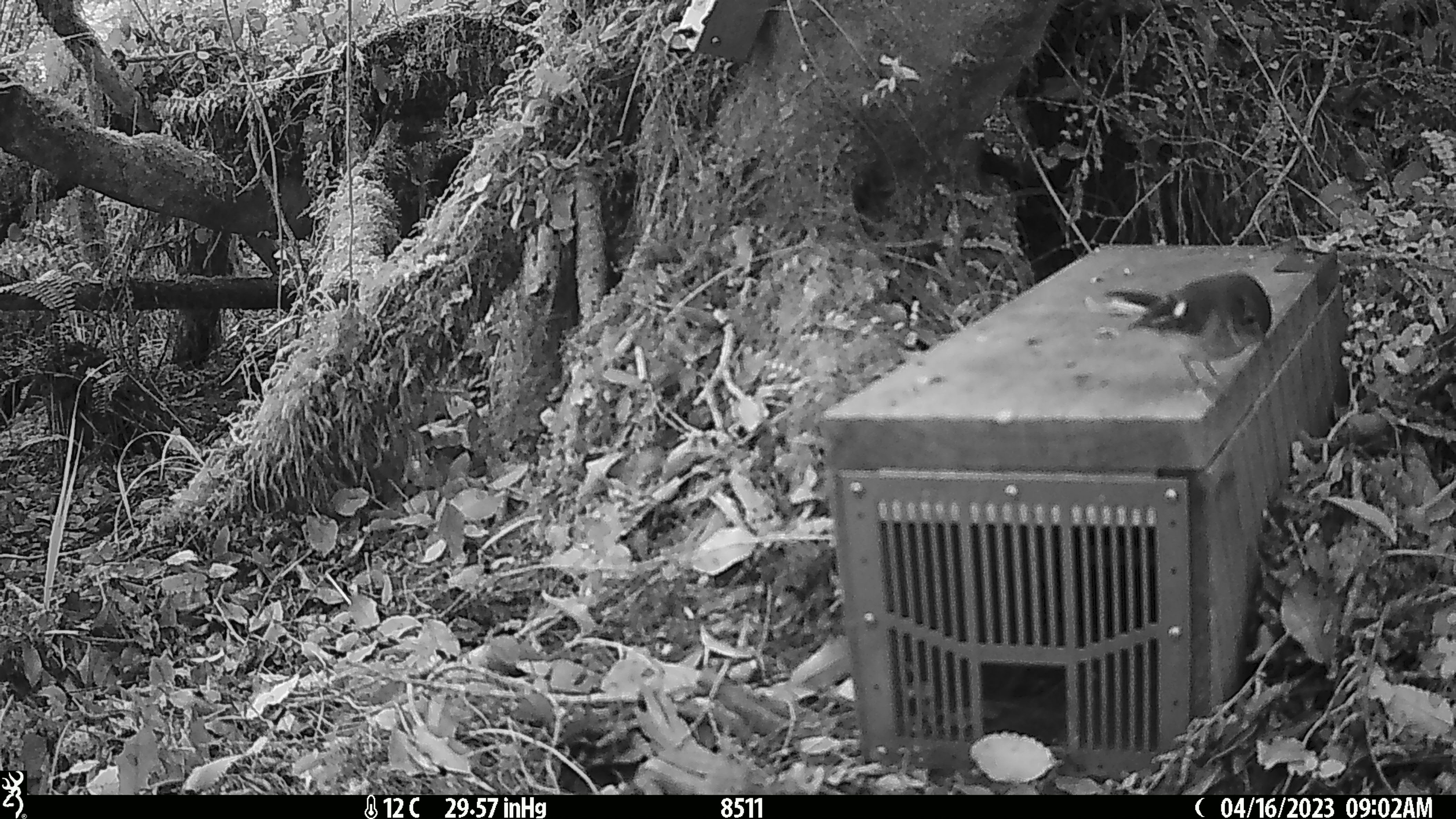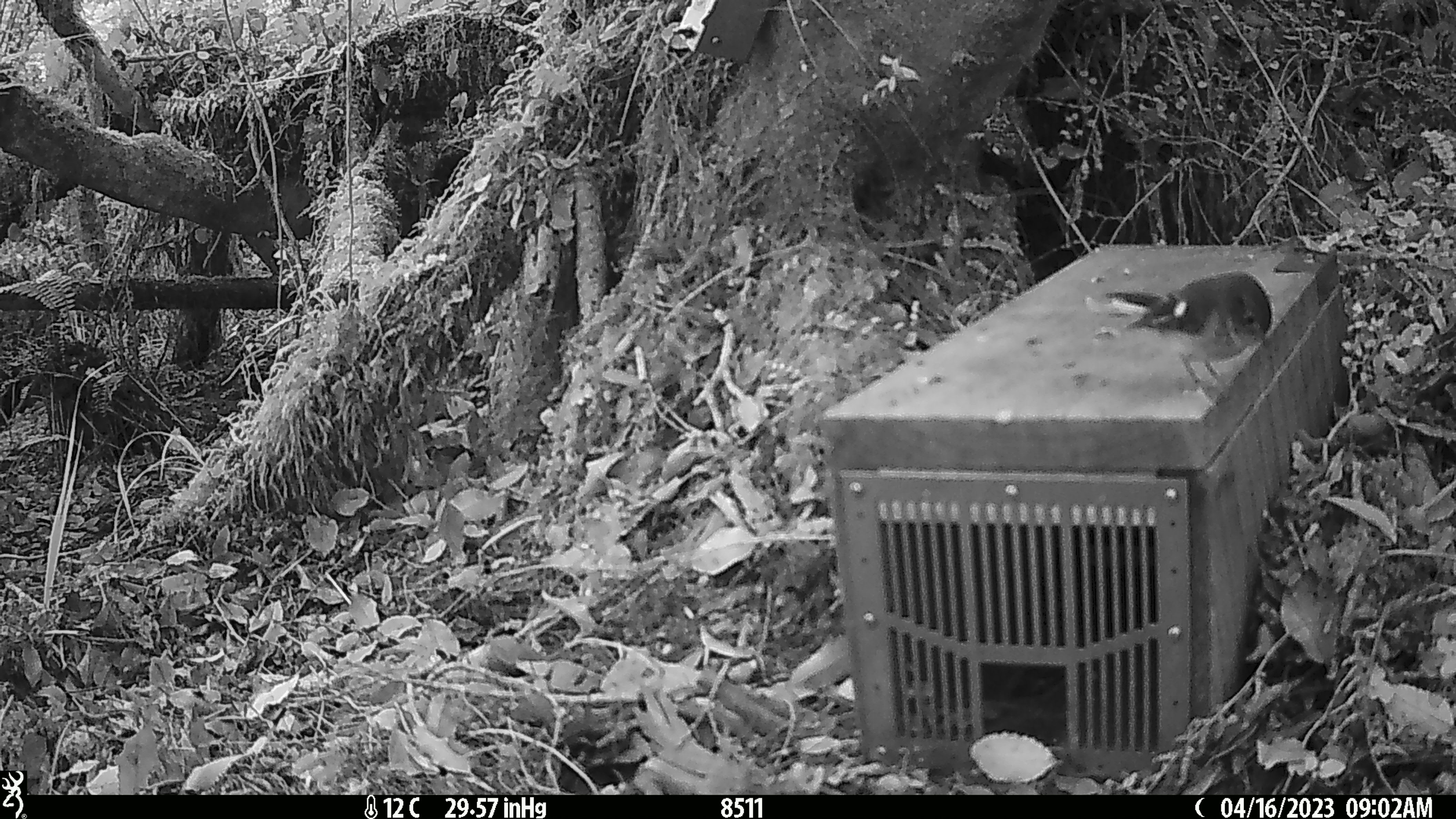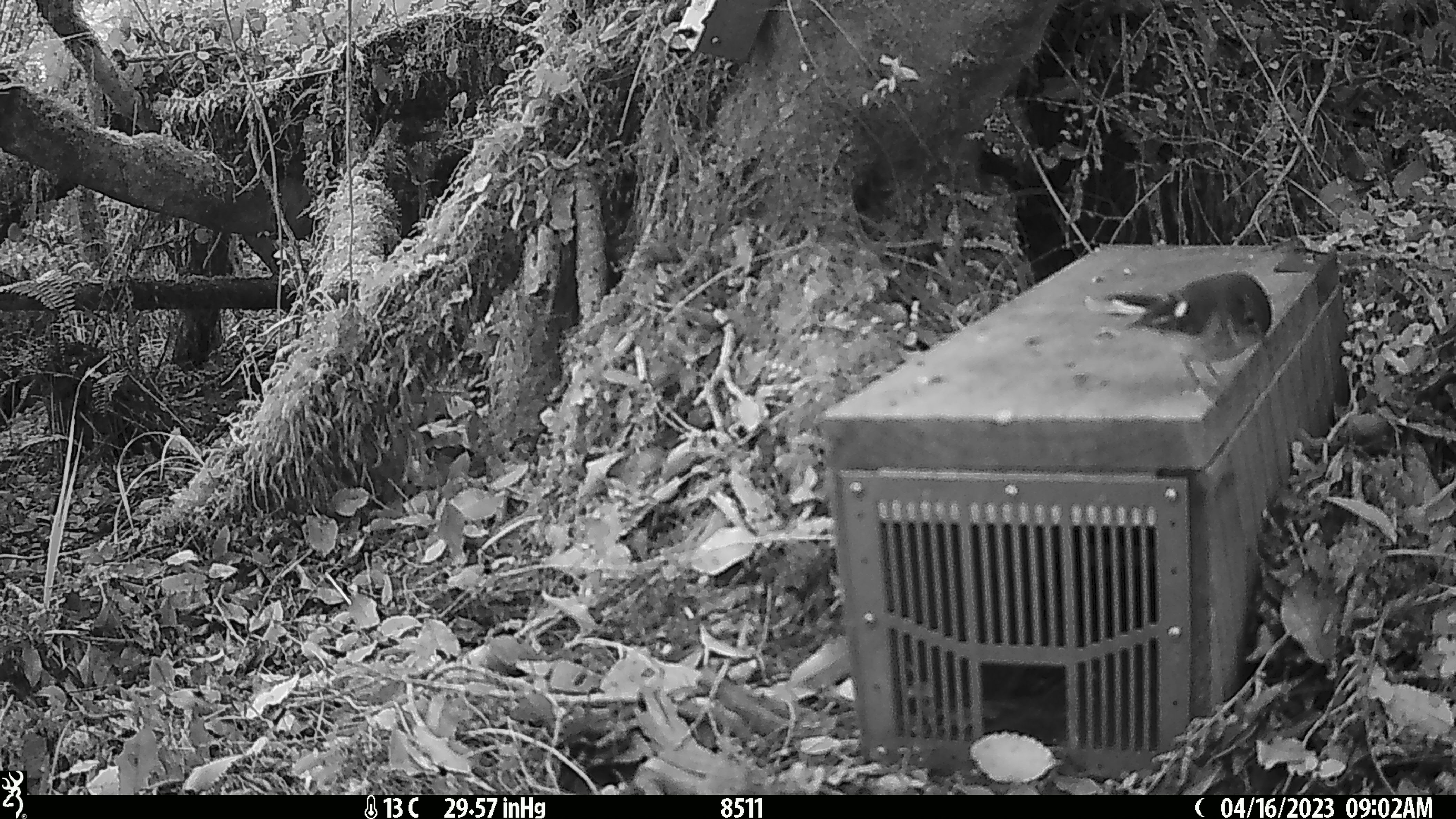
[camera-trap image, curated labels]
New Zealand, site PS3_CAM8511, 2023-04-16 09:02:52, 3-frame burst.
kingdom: Animalia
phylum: Chordata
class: Aves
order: Passeriformes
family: Petroicidae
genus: Petroica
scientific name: Petroica macrocephala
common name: tomtit